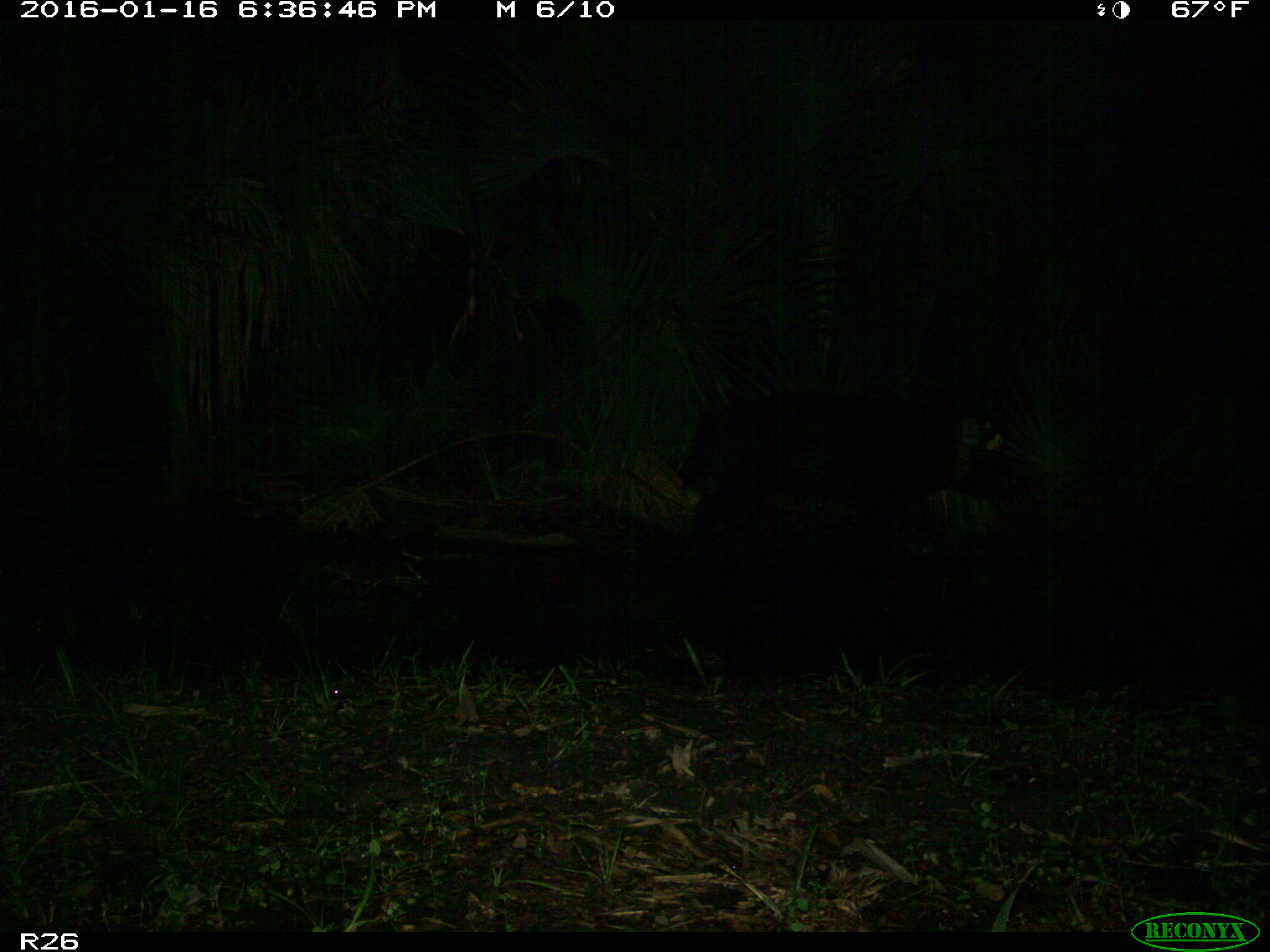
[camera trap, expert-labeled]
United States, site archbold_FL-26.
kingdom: Animalia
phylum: Chordata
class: Mammalia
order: Artiodactyla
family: Suidae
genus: Sus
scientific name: Sus scrofa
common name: wild boar